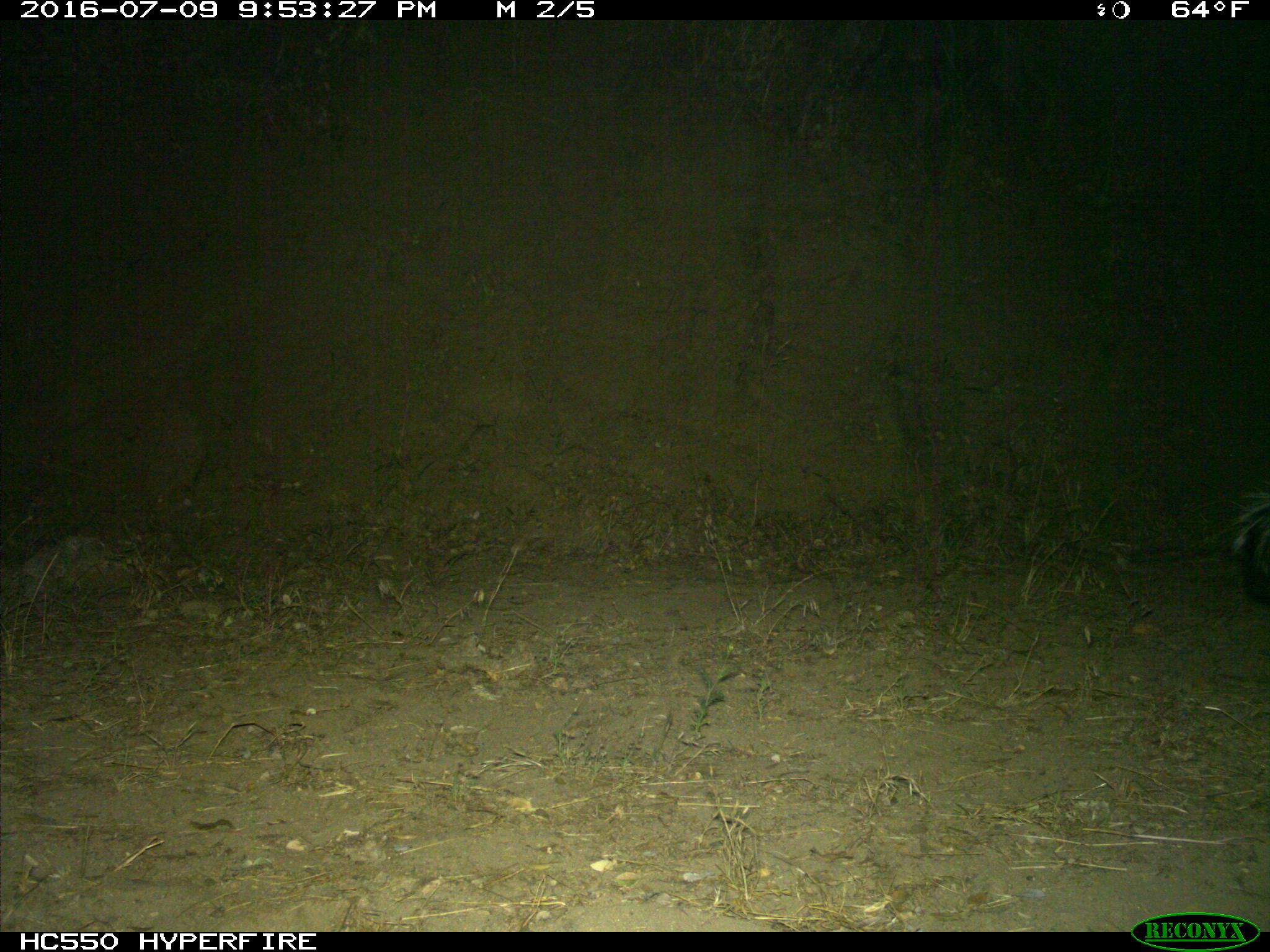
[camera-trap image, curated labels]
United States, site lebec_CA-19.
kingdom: Animalia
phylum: Chordata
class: Mammalia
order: Carnivora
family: Mephitidae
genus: Mephitis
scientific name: Mephitis mephitis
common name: striped skunk